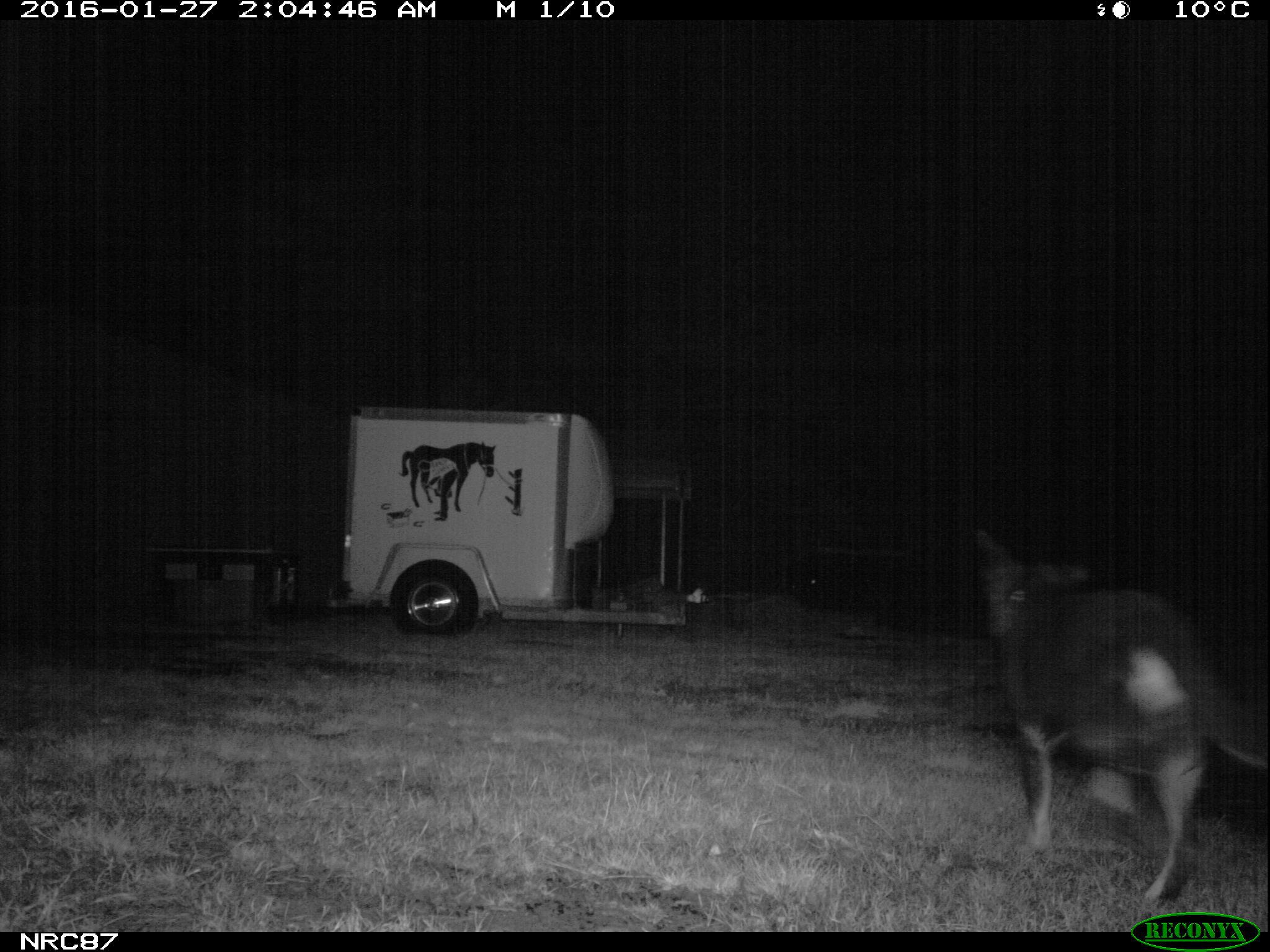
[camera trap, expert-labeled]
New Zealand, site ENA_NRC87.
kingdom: Animalia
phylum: Chordata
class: Mammalia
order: Carnivora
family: Canidae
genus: Canis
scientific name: Canis familiaris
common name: domestic dog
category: dog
Dog (domestic dog) (Canis familiaris).